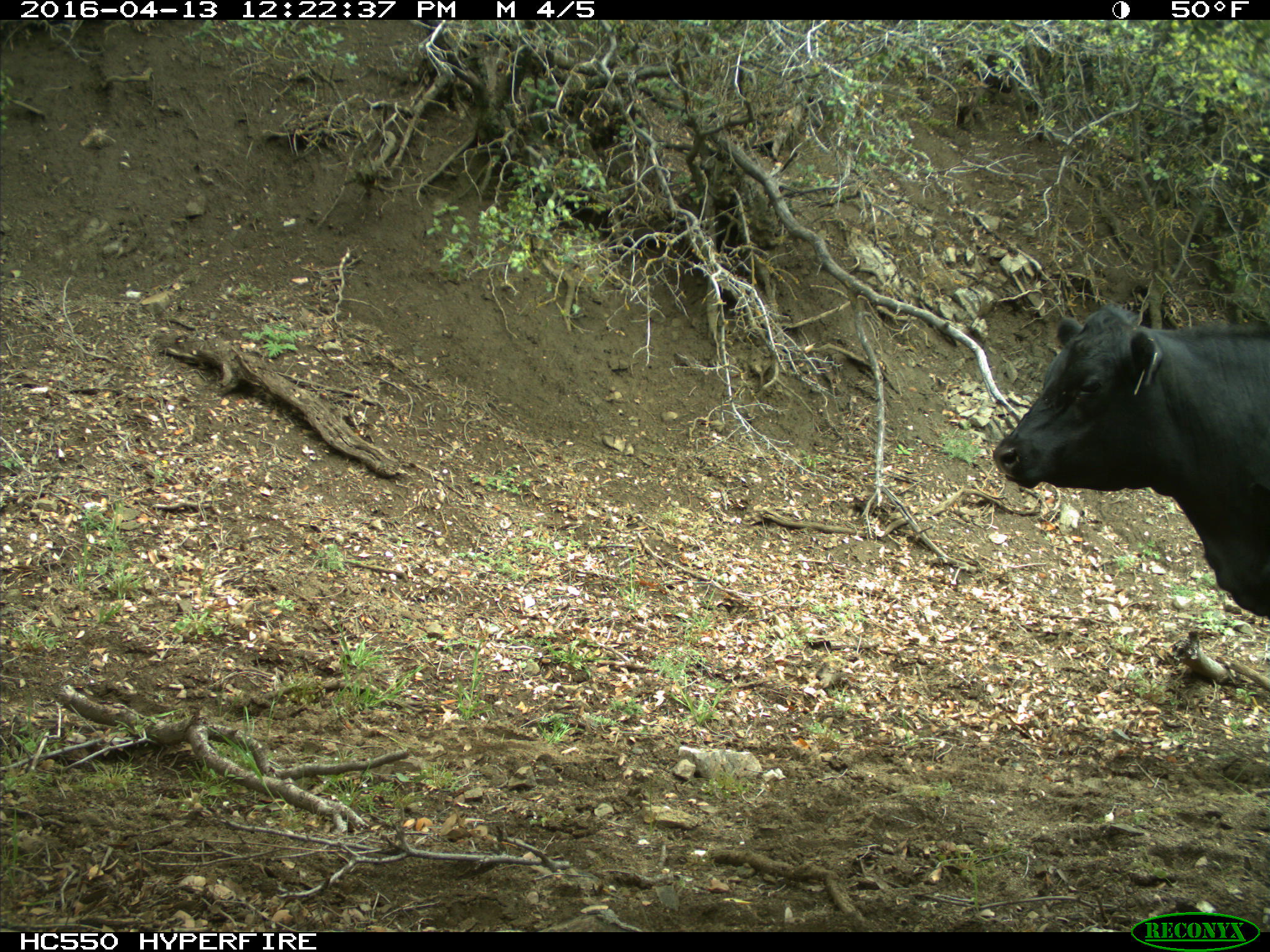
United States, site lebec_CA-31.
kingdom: Animalia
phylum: Chordata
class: Mammalia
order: Artiodactyla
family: Bovidae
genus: Bos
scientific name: Bos taurus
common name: domestic cow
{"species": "Bos taurus (domestic cow)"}